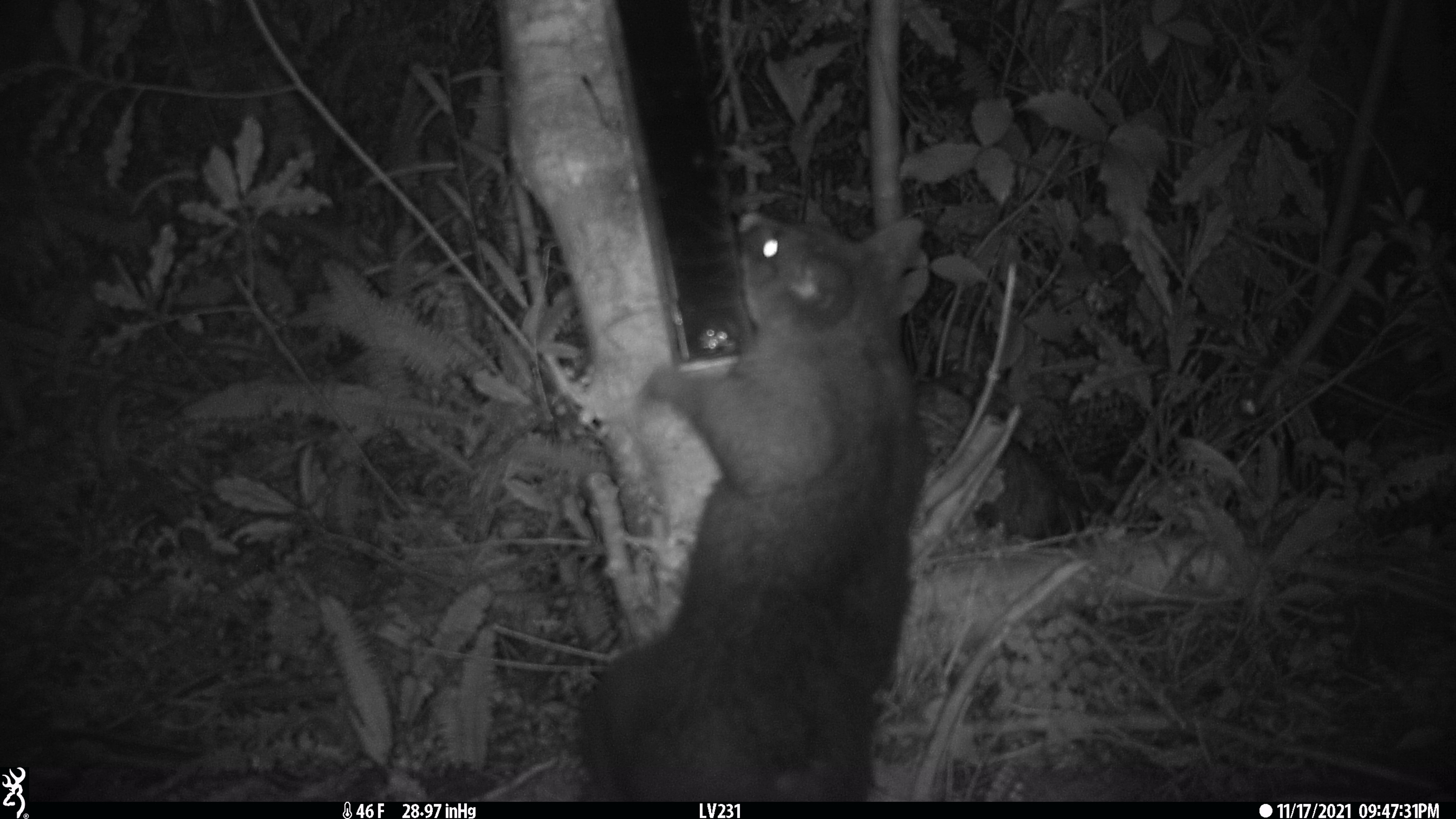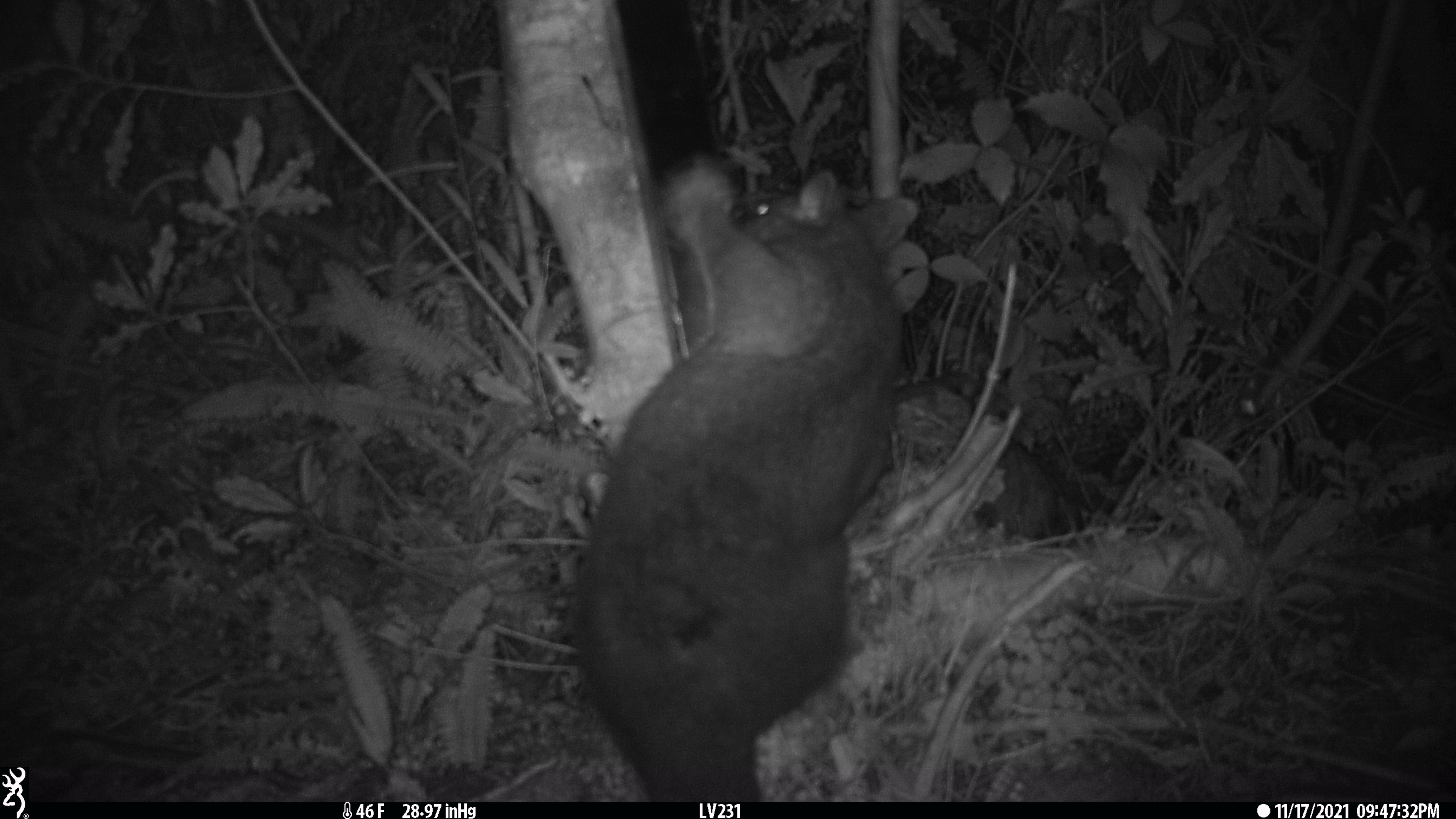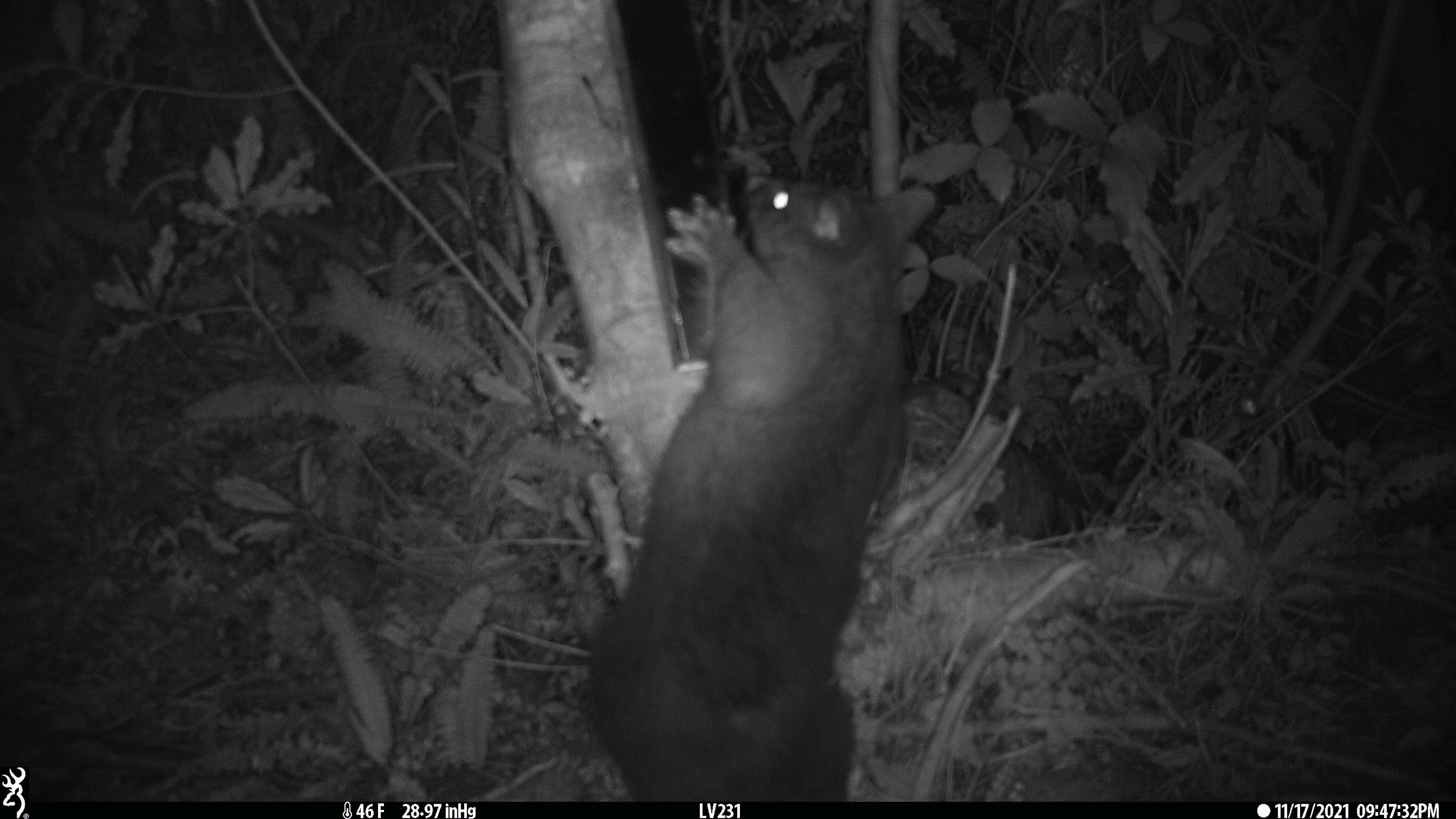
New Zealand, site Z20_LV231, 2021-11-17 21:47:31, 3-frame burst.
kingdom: Animalia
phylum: Chordata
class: Mammalia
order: Diprotodontia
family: Phalangeridae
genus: Trichosurus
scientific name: Trichosurus vulpecula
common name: common brushtail possum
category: possum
Possum (common brushtail possum) (Trichosurus vulpecula).